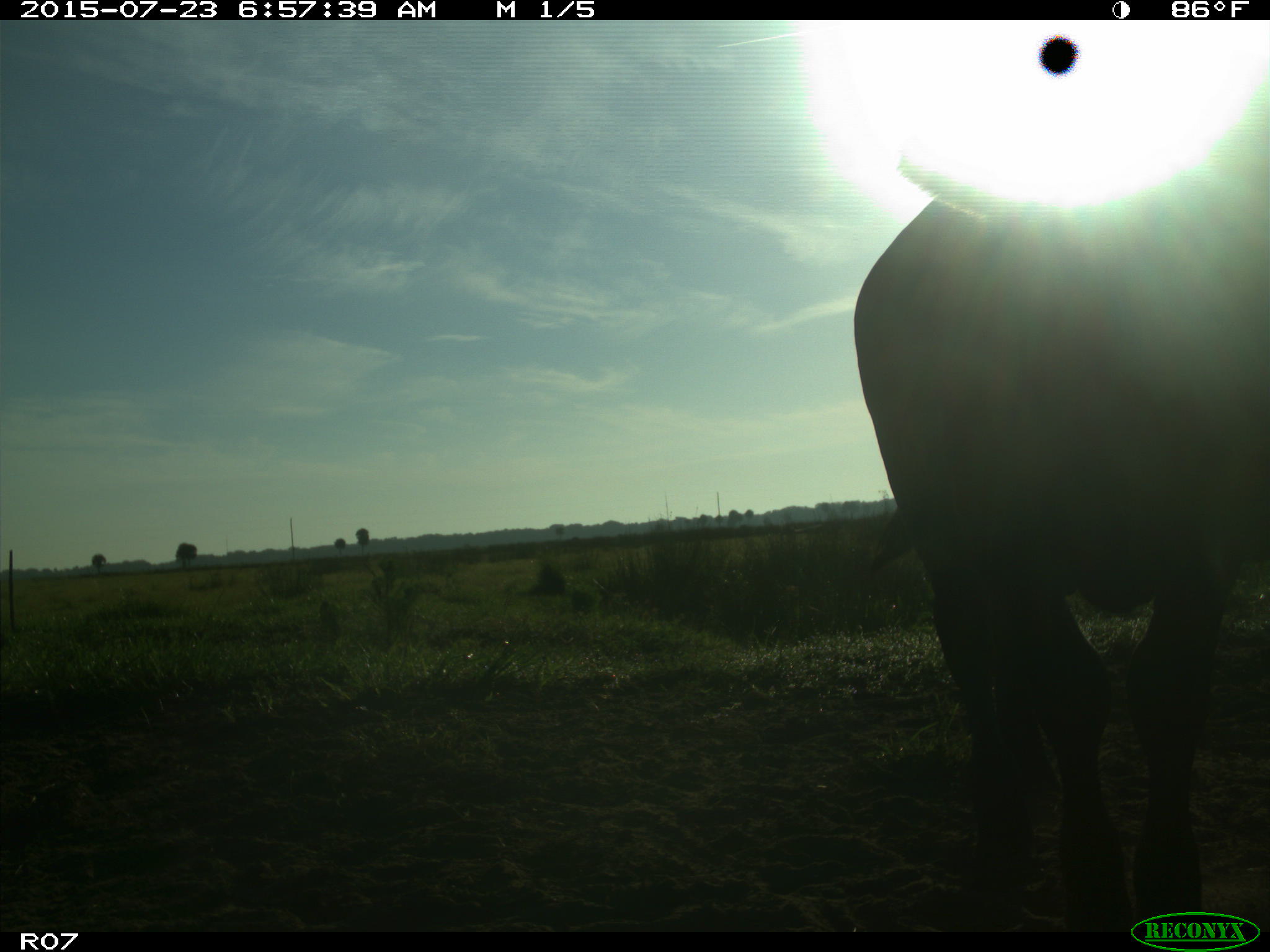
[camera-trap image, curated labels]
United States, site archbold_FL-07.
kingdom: Animalia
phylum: Chordata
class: Mammalia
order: Artiodactyla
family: Bovidae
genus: Bos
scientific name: Bos taurus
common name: domestic cow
Bos taurus (domestic cow).